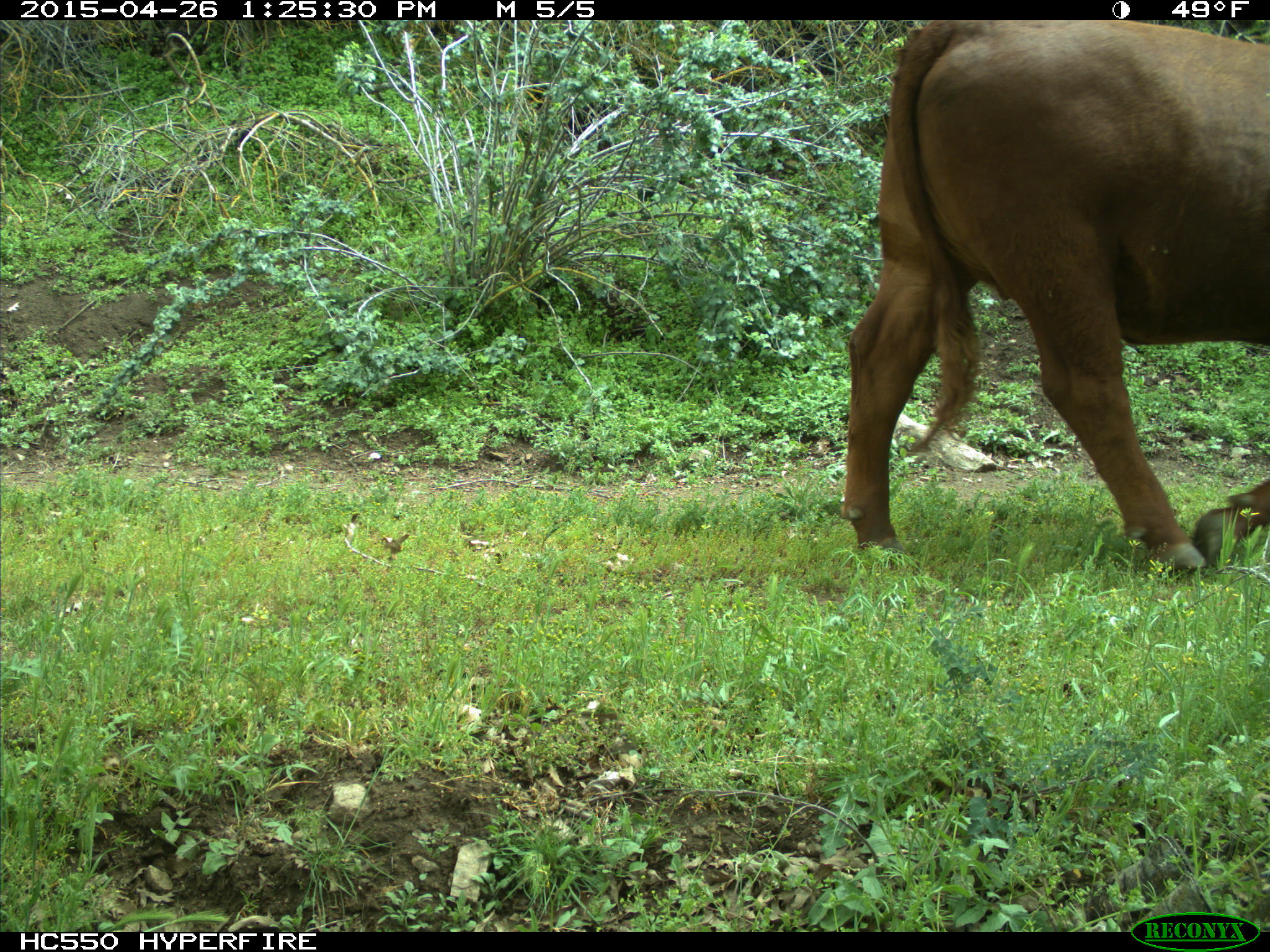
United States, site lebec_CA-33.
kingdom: Animalia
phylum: Chordata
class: Mammalia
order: Artiodactyla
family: Bovidae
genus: Bos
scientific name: Bos taurus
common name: domestic cow